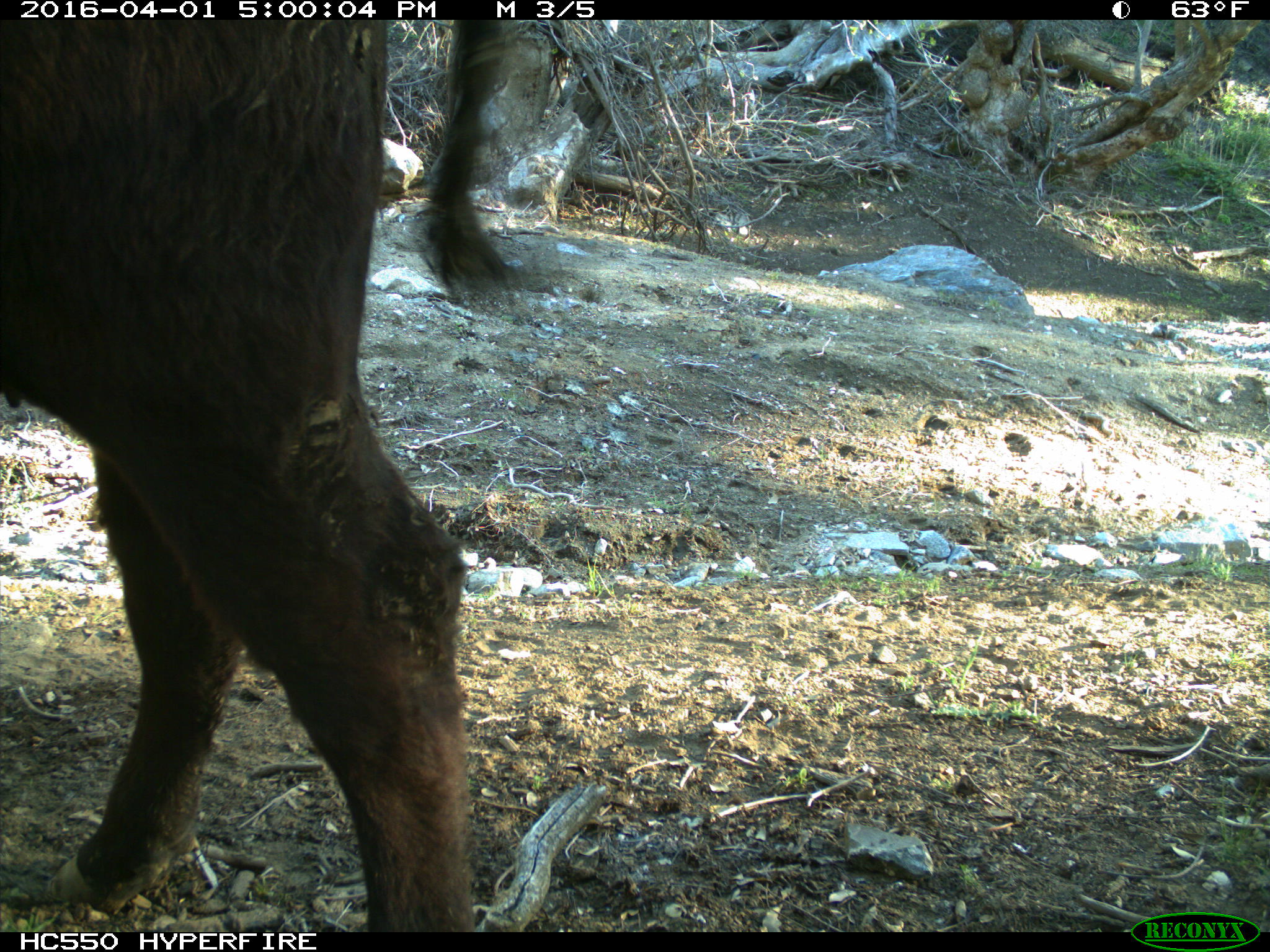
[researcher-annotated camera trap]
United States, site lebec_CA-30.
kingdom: Animalia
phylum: Chordata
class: Mammalia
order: Artiodactyla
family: Bovidae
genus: Bos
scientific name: Bos taurus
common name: domestic cow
Bos taurus (domestic cow).